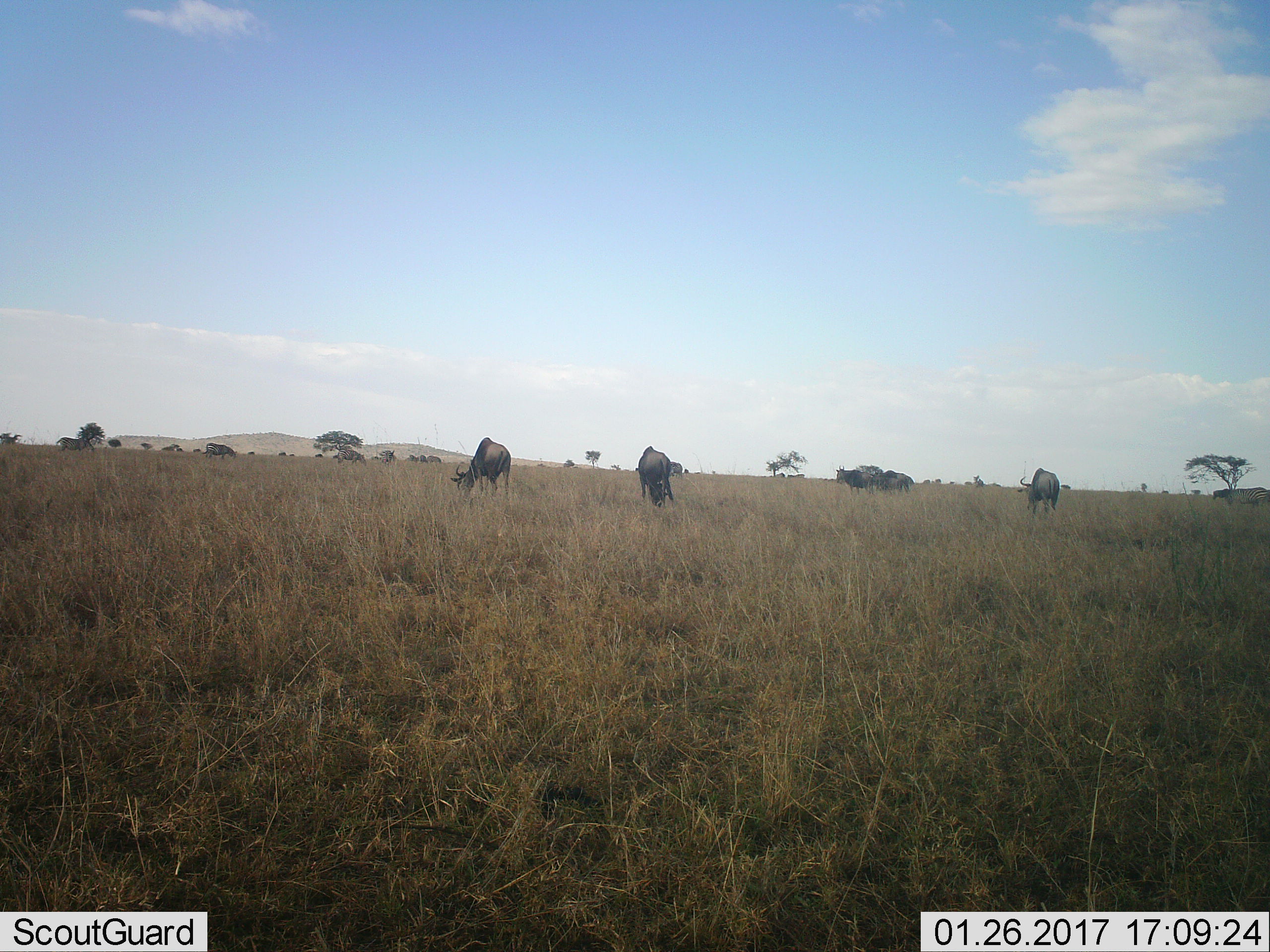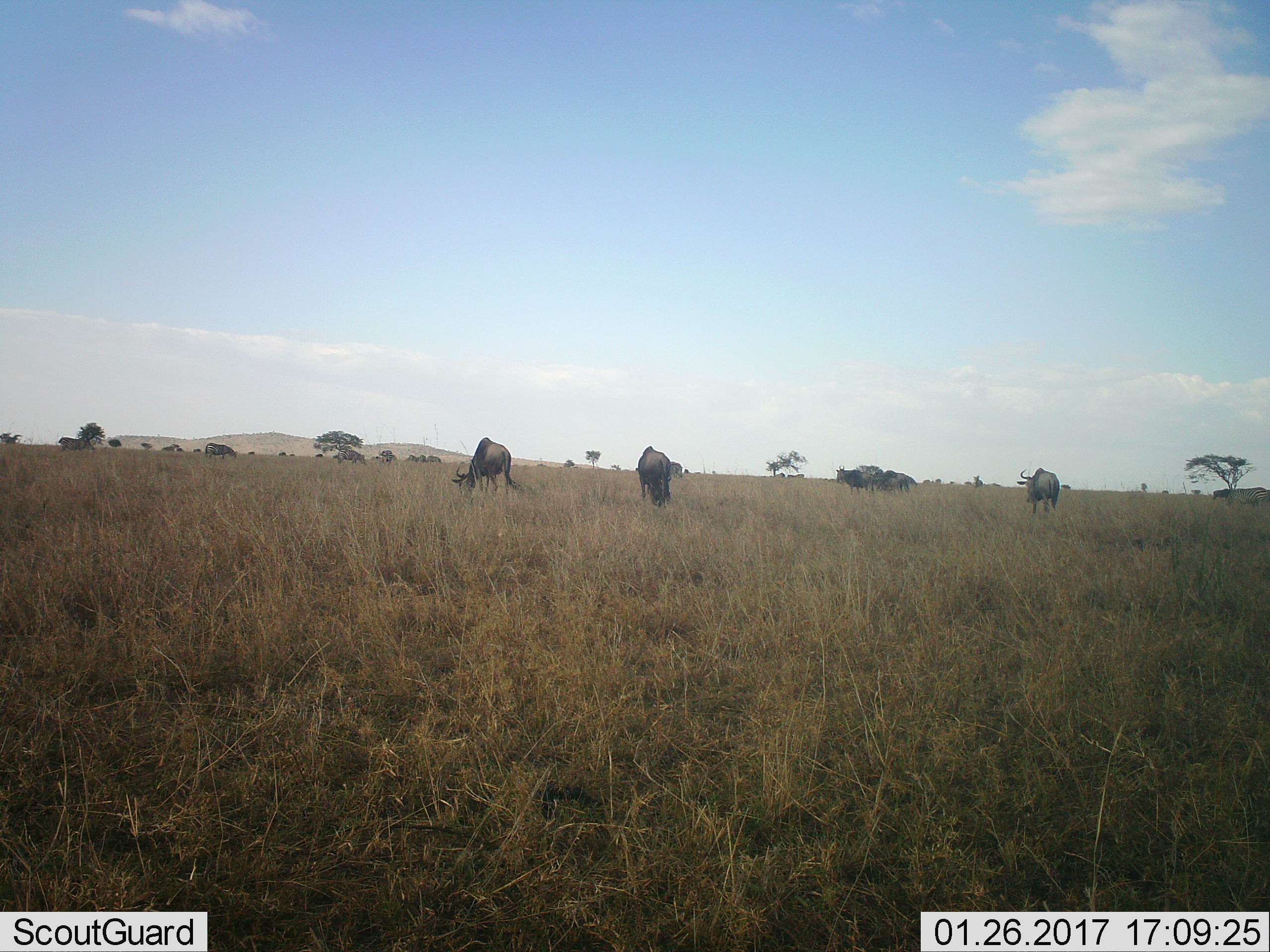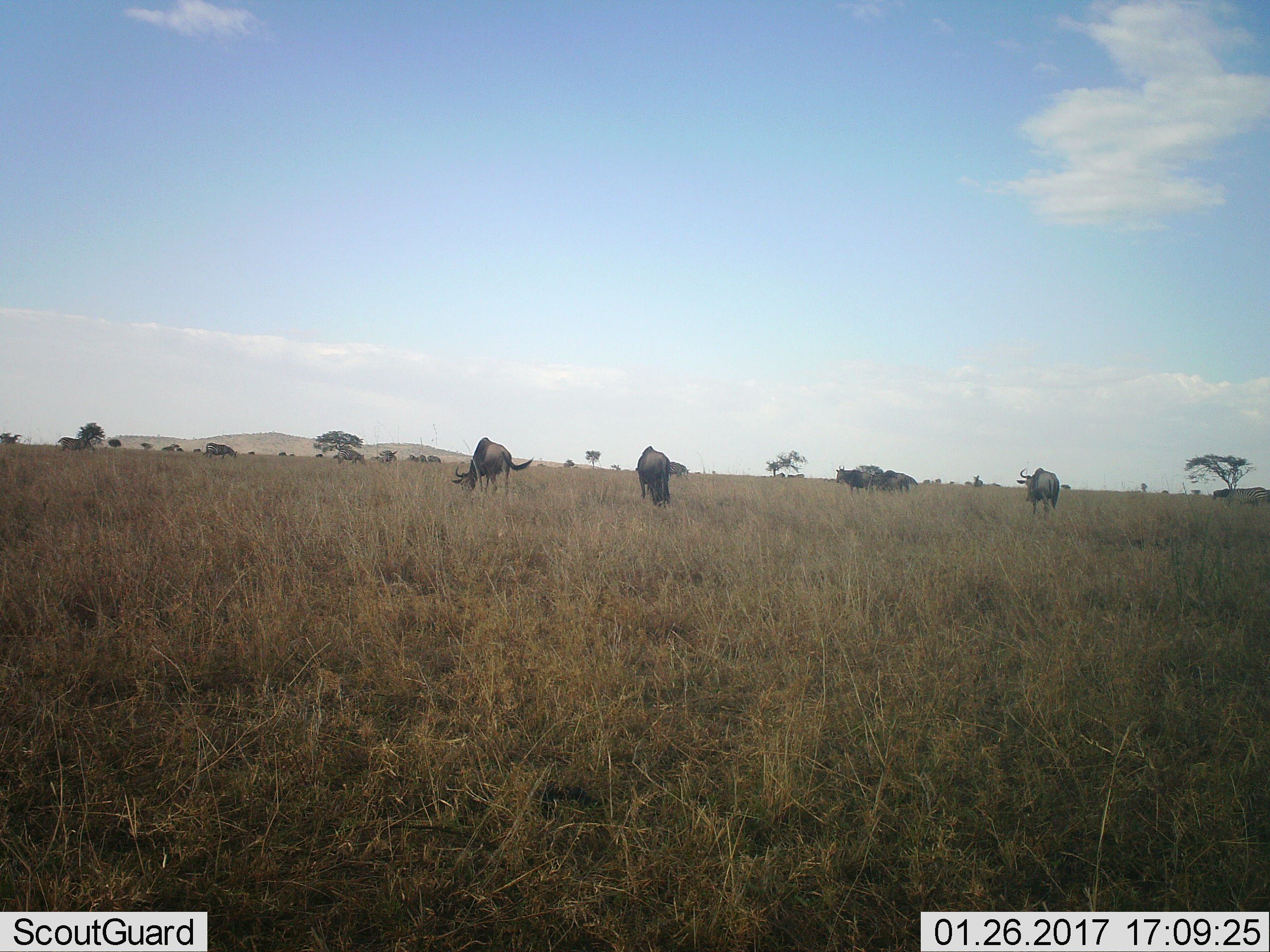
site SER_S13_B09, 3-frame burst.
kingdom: Animalia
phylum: Chordata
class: Mammalia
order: Artiodactyla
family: Bovidae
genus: Connochaetes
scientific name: Connochaetes taurinus taurinus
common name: blue wildebeest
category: wildebeestblue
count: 7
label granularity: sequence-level